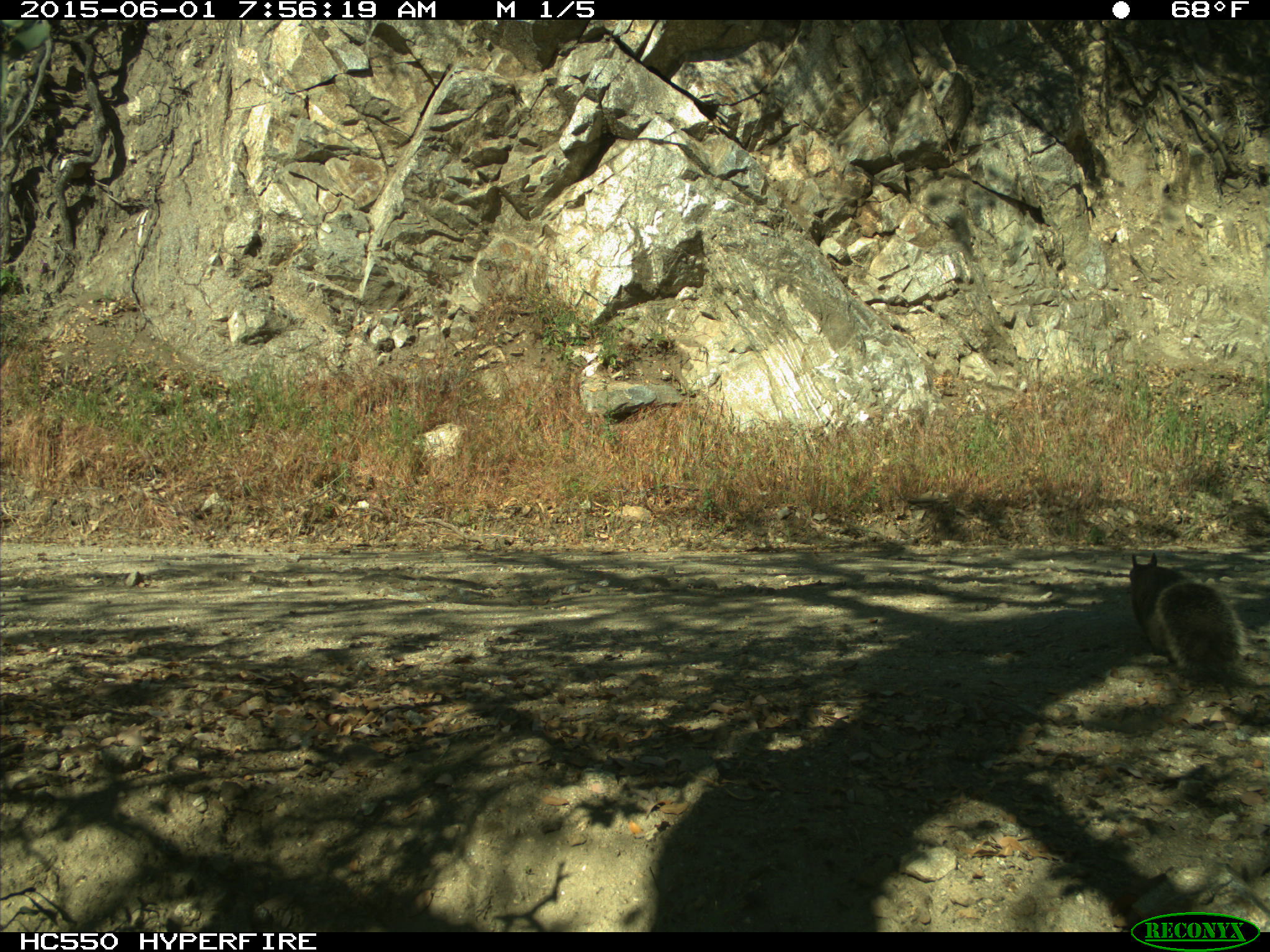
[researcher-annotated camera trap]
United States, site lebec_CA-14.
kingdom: Animalia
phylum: Chordata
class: Mammalia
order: Rodentia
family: Sciuridae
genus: Sciurus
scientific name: Sciurus carolinensis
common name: eastern gray squirrel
Sciurus carolinensis (eastern gray squirrel).